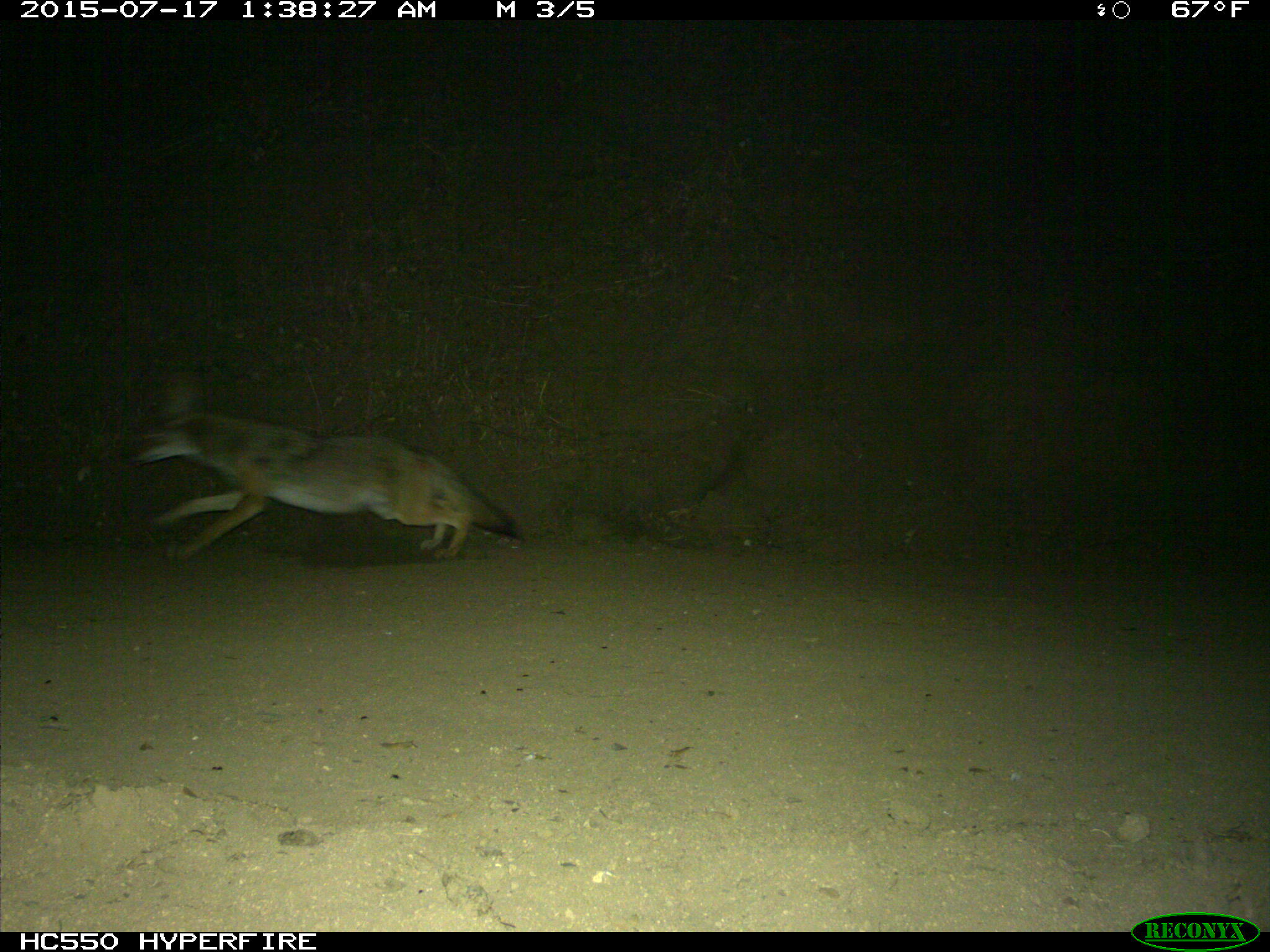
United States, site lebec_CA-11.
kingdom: Animalia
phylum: Chordata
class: Mammalia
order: Carnivora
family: Canidae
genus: Canis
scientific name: Canis latrans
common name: coyote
Canis latrans (coyote).